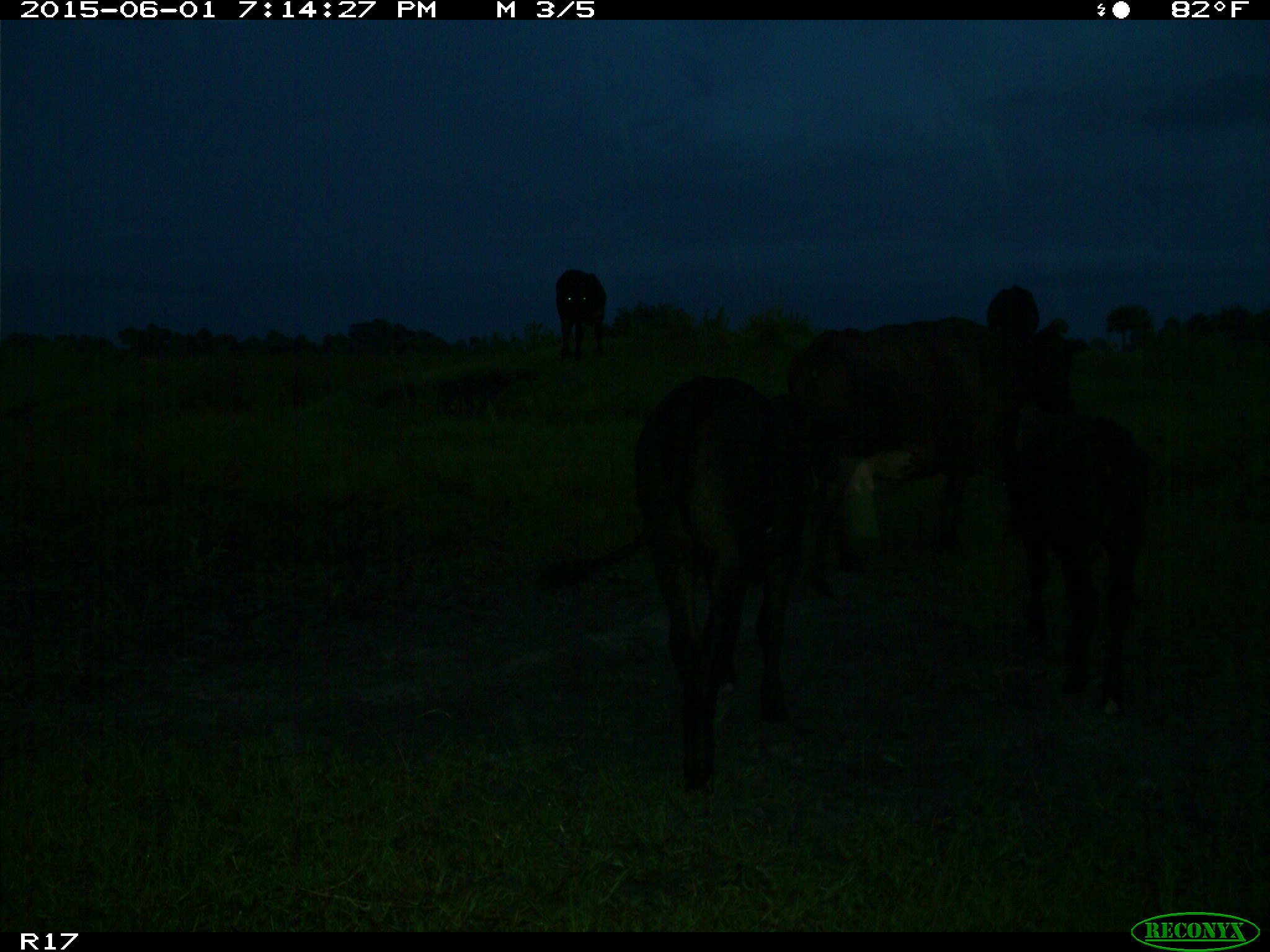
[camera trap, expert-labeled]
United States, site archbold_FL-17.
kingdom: Animalia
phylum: Chordata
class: Mammalia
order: Artiodactyla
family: Bovidae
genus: Bos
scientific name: Bos taurus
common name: domestic cow